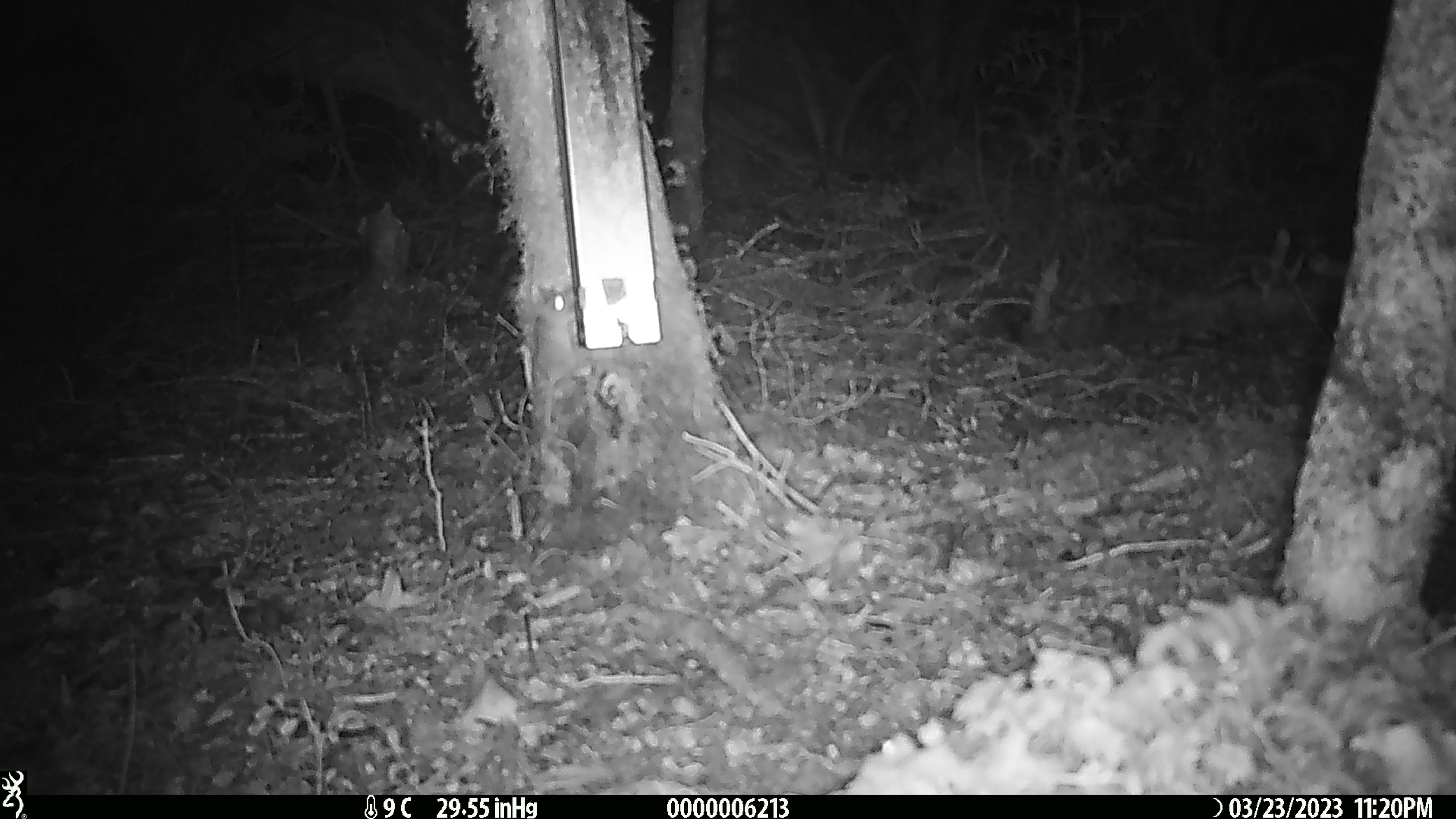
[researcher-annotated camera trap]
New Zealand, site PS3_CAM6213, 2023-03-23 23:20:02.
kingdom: Animalia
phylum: Chordata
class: Mammalia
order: Rodentia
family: Muridae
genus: Mus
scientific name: Mus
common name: mouse